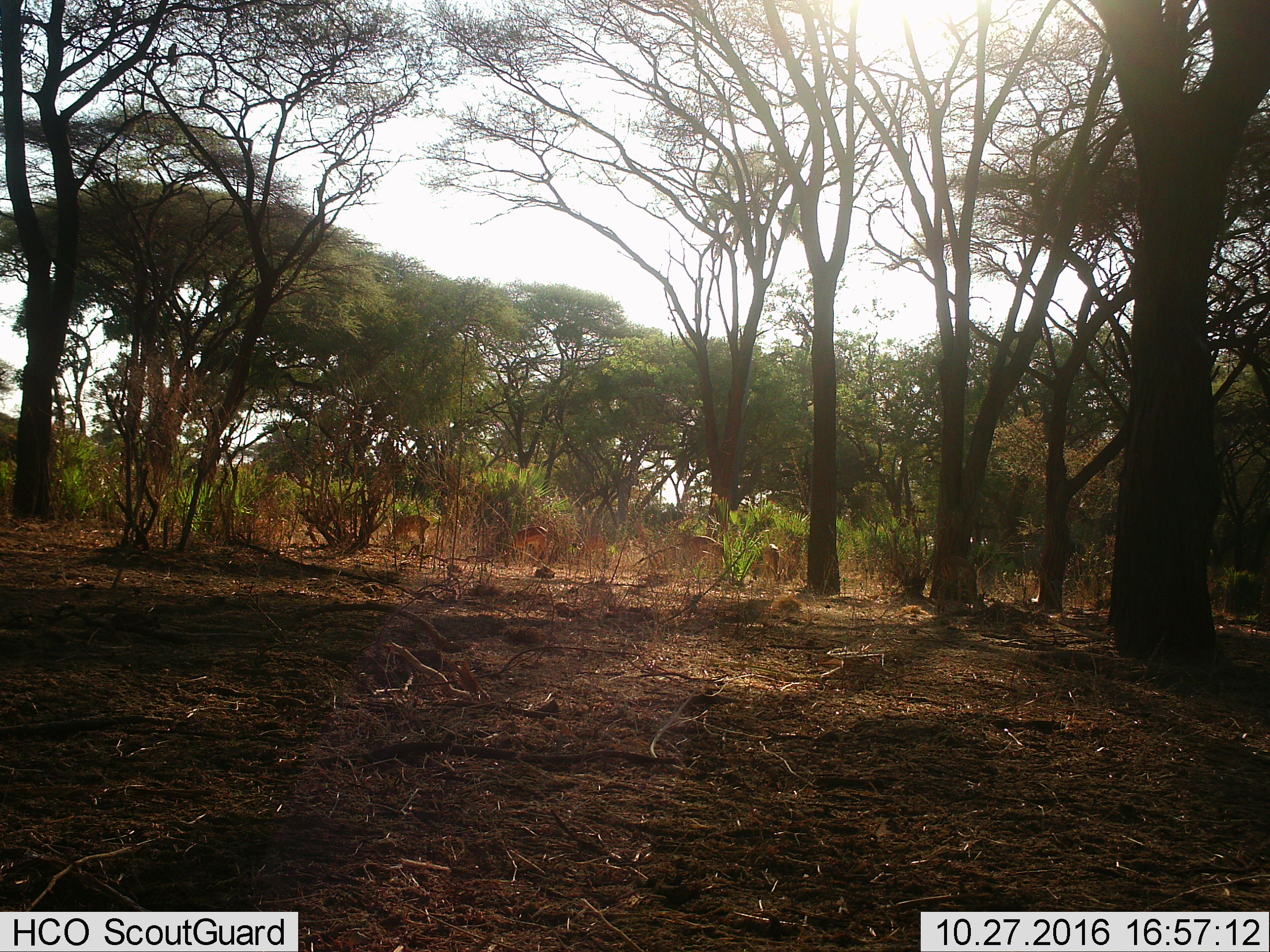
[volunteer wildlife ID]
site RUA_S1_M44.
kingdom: Animalia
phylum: Chordata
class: Mammalia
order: Artiodactyla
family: Bovidae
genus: Aepyceros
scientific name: Aepyceros melampus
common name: impala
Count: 4.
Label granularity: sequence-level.